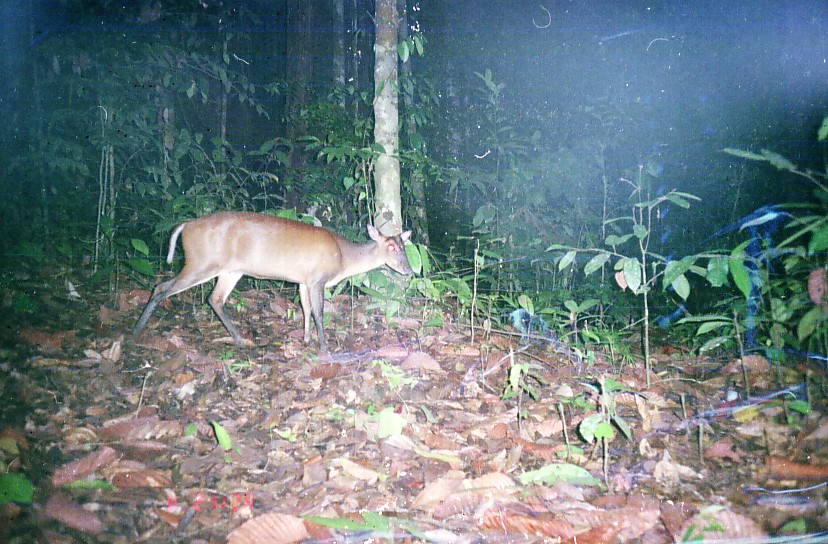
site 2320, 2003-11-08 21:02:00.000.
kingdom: Animalia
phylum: Chordata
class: Mammalia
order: Artiodactyla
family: Cervidae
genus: Muntiacus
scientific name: Muntiacus muntjak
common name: southern red muntjac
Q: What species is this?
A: Muntiacus muntjak (southern red muntjac).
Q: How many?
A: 1.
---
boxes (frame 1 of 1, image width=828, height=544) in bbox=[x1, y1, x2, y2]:
muntiacus muntjak: bbox=[131, 211, 414, 353]